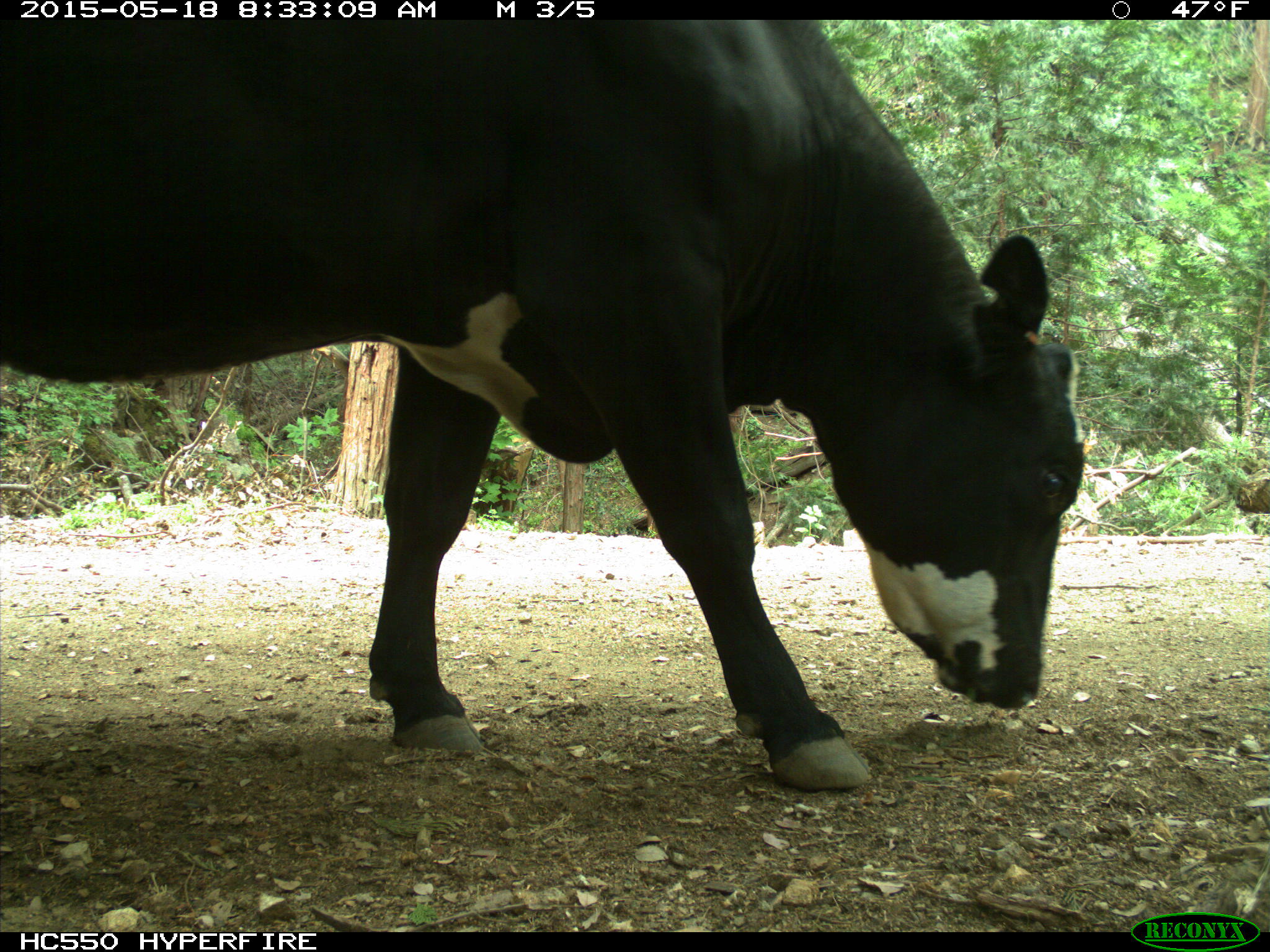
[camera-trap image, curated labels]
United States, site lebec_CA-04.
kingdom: Animalia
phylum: Chordata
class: Mammalia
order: Artiodactyla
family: Bovidae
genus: Bos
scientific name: Bos taurus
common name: domestic cow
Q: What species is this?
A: Bos taurus (domestic cow).